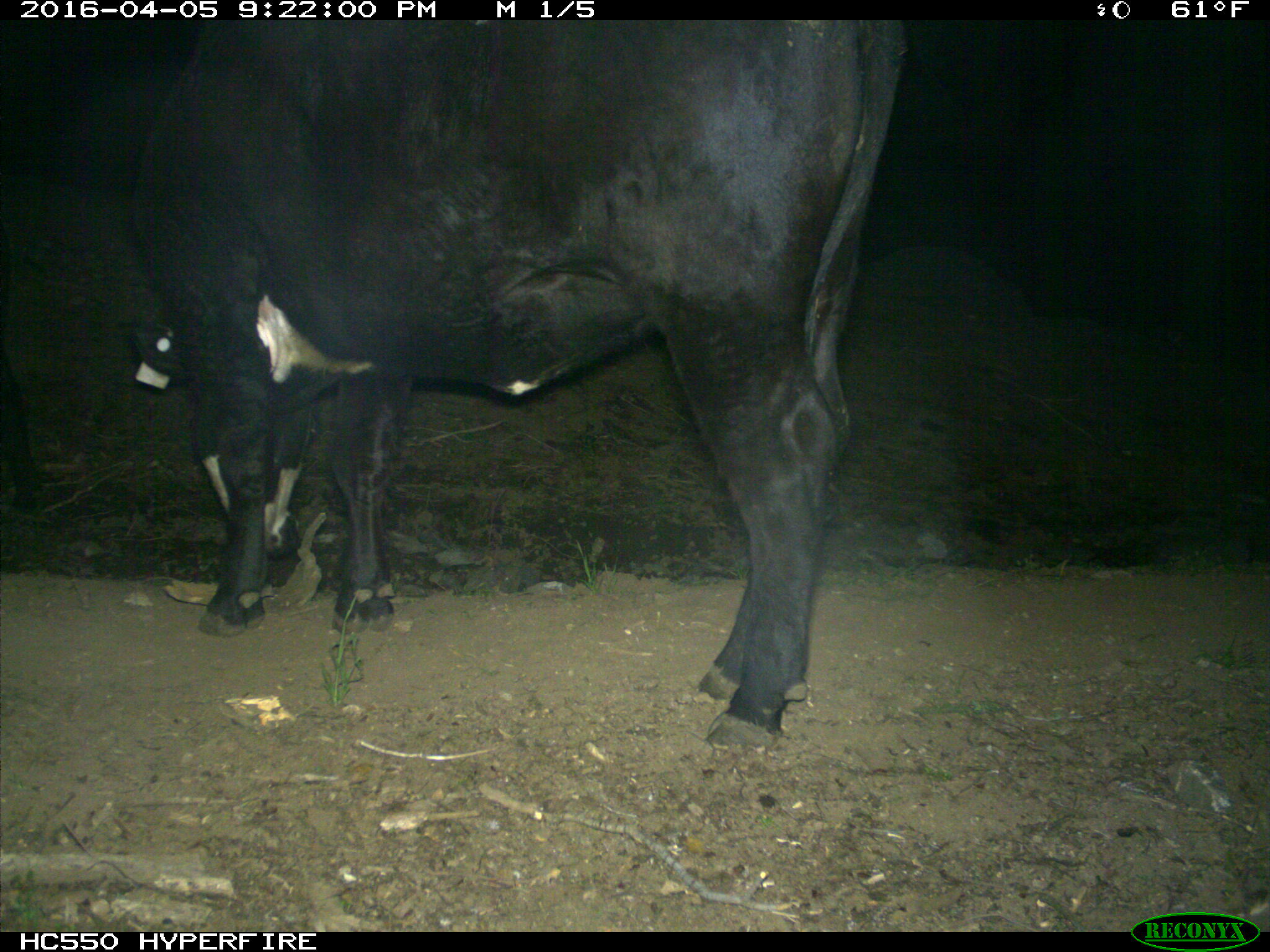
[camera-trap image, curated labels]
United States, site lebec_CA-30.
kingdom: Animalia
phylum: Chordata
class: Mammalia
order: Artiodactyla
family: Bovidae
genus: Bos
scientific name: Bos taurus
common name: domestic cow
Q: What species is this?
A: Bos taurus (domestic cow).